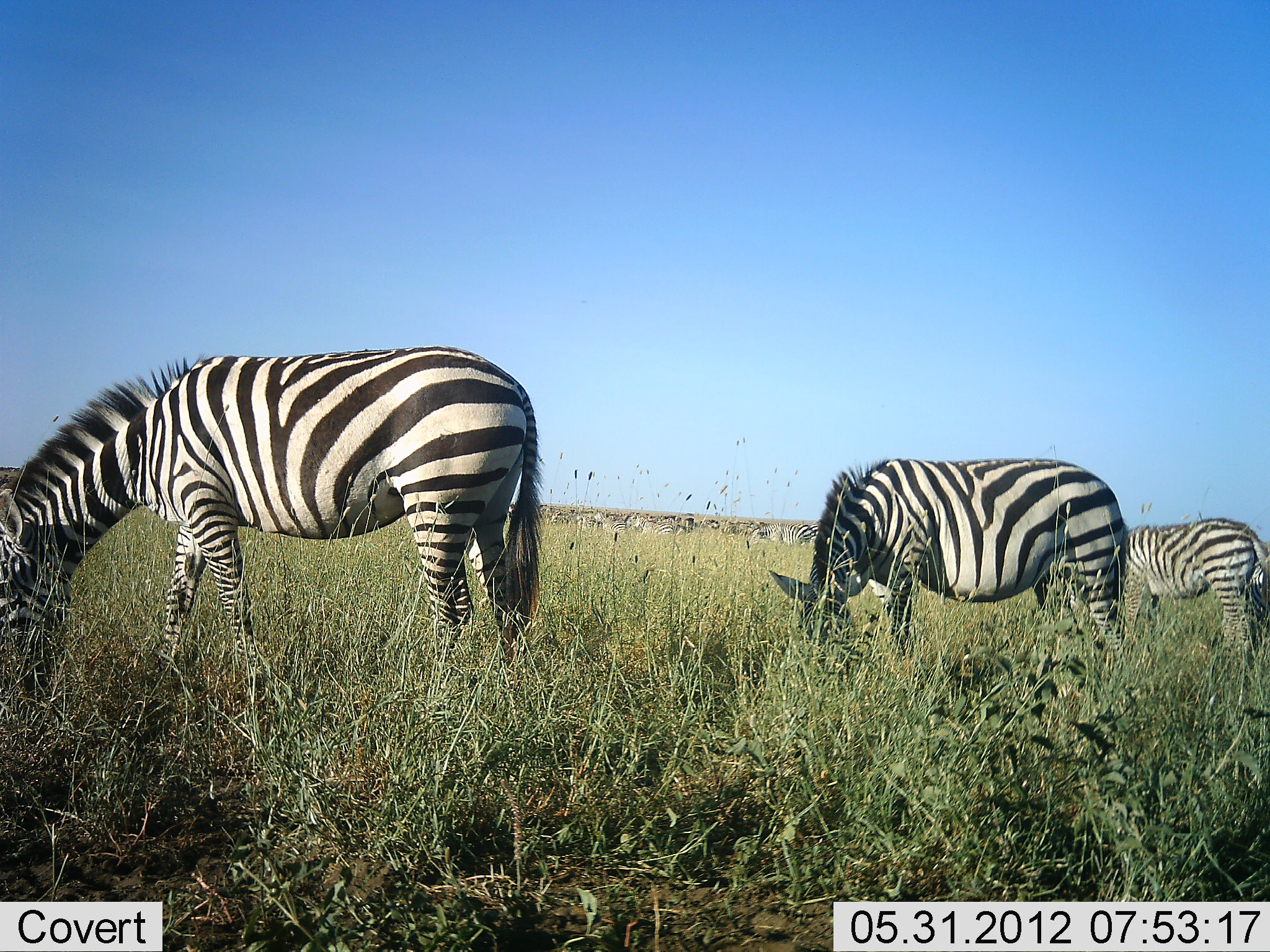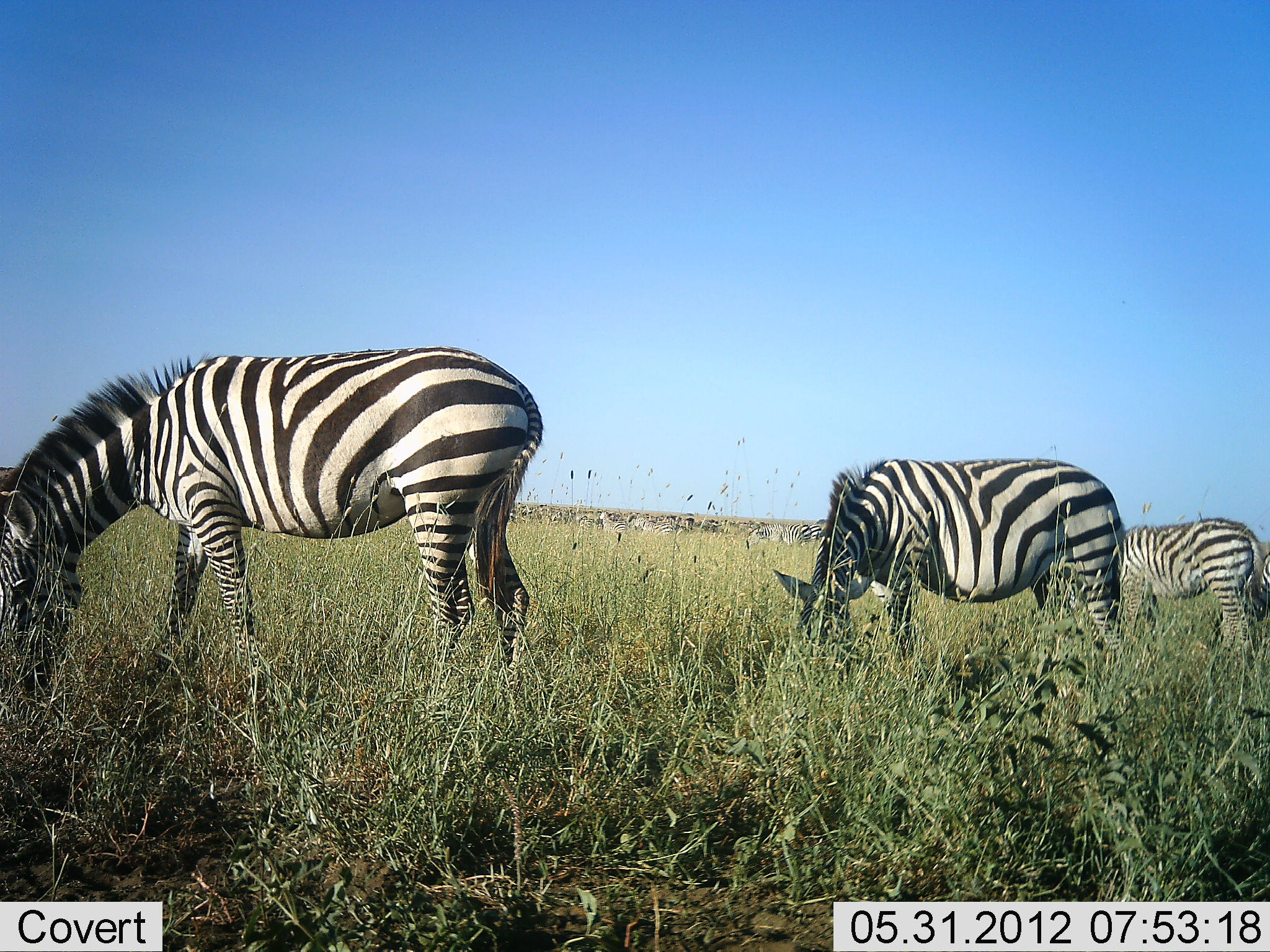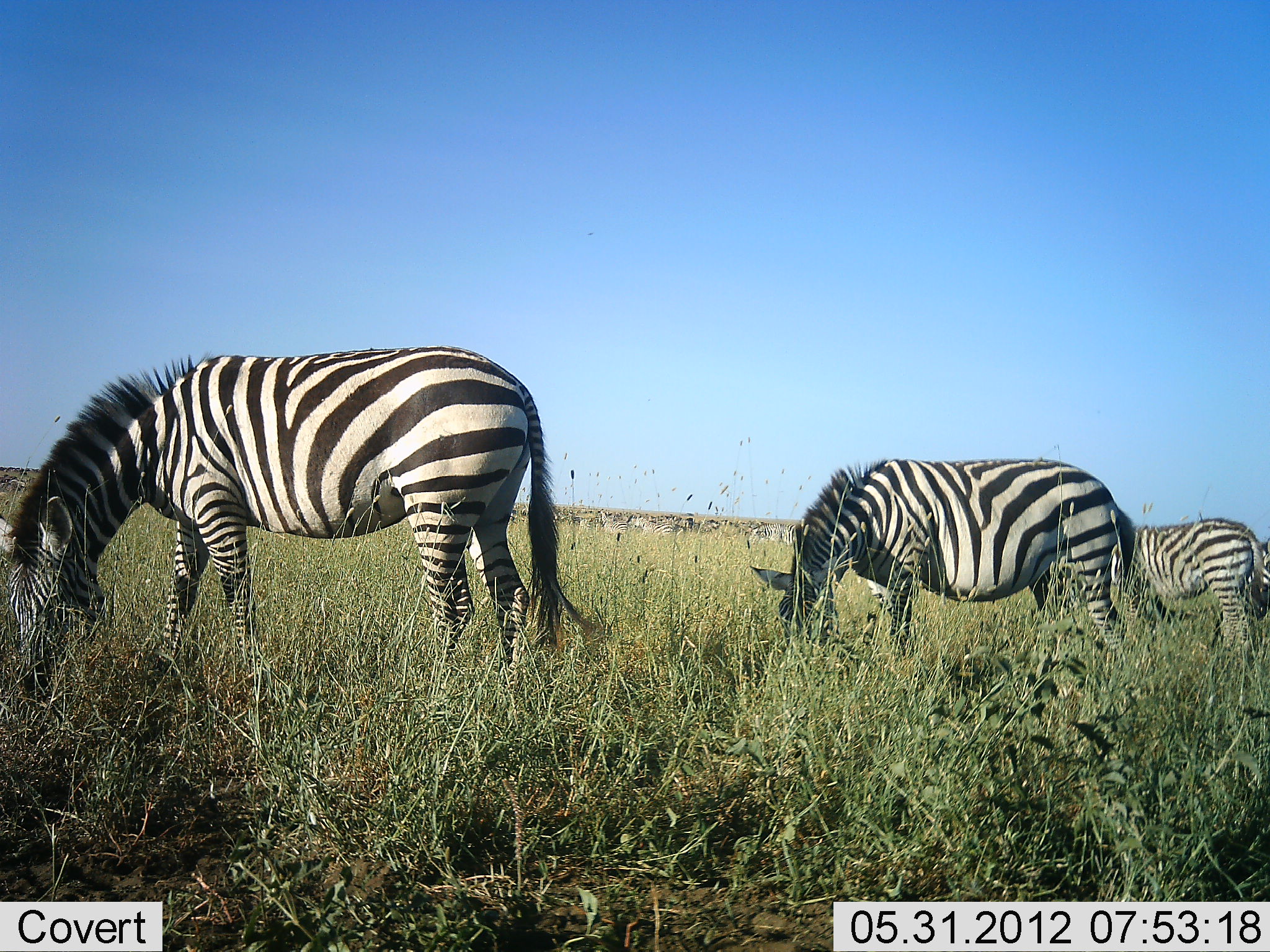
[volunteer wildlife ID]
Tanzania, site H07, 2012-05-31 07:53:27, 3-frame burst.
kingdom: Animalia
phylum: Chordata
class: Mammalia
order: Perissodactyla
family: Equidae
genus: Equus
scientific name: Equus quagga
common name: plains zebra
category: zebra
Zebra (plains zebra) (Equus quagga), count 3. Behavior (volunteer vote fractions): standing 10%, resting 0%, moving 0%, interacting 0%. Young present (vote fraction): 0%. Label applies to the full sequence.